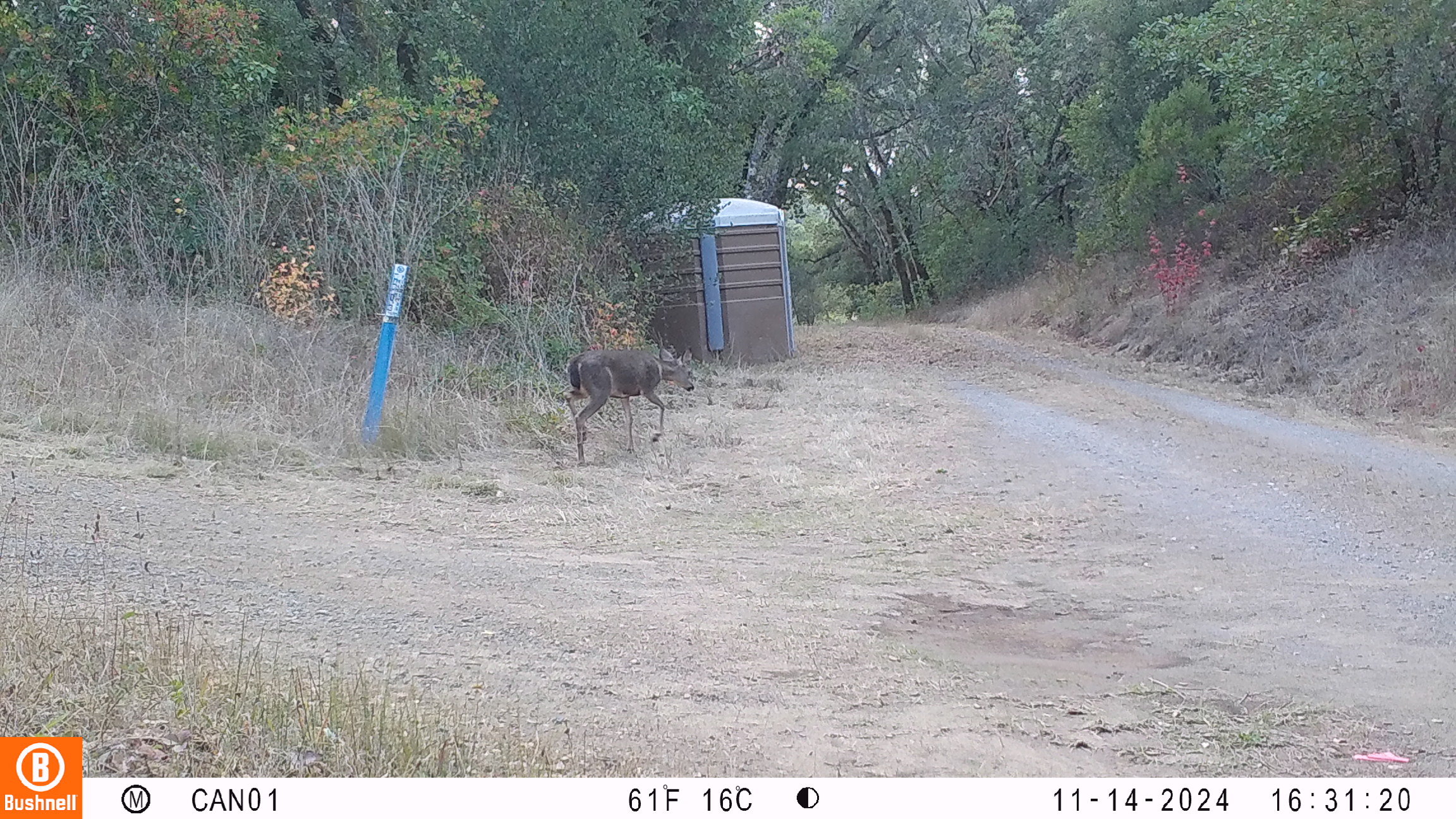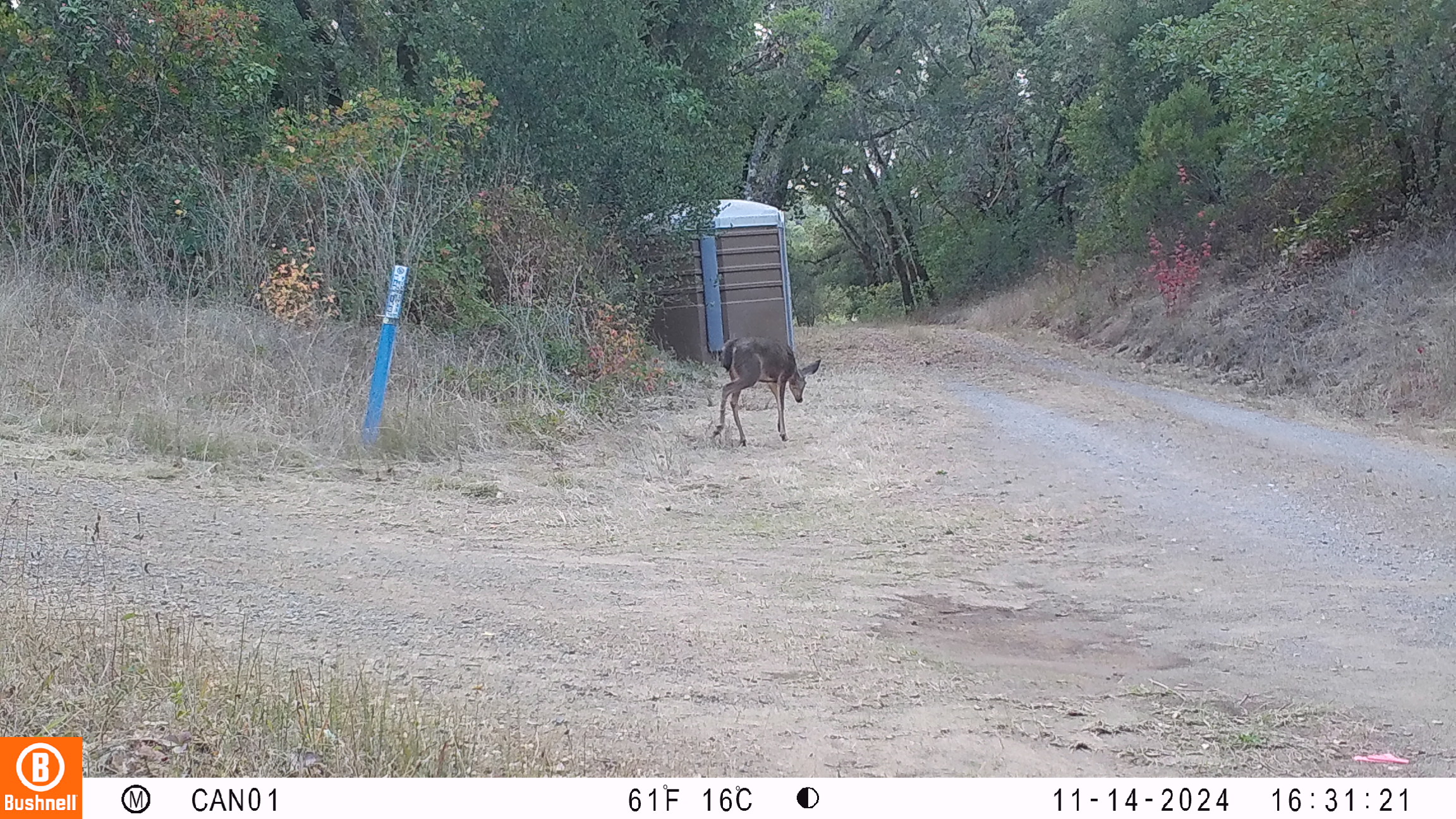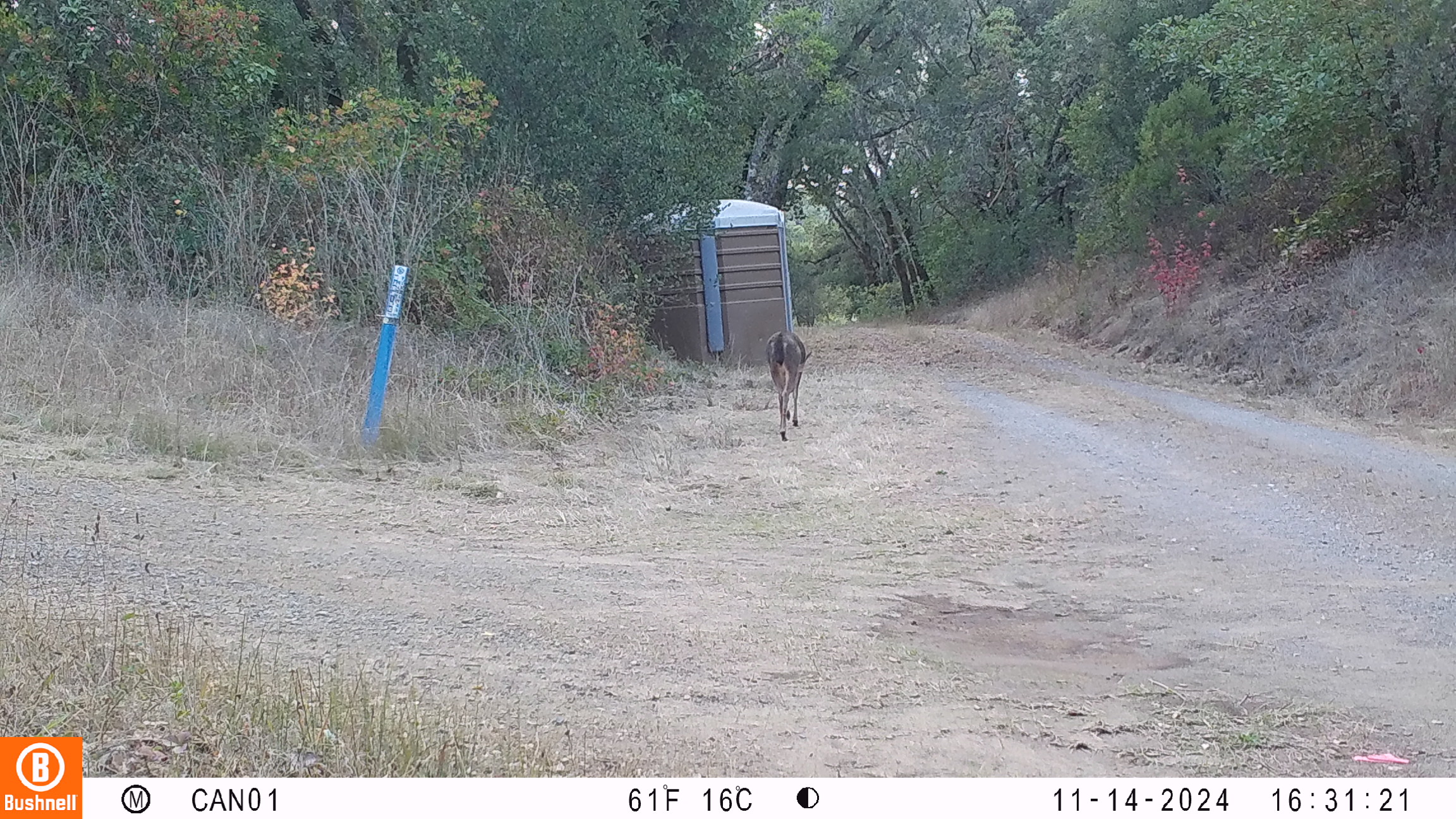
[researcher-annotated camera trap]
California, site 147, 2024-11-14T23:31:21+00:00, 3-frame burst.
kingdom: Animalia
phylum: Chordata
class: Mammalia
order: Artiodactyla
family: Cervidae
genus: Odocoileus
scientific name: Odocoileus hemionus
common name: mule deer